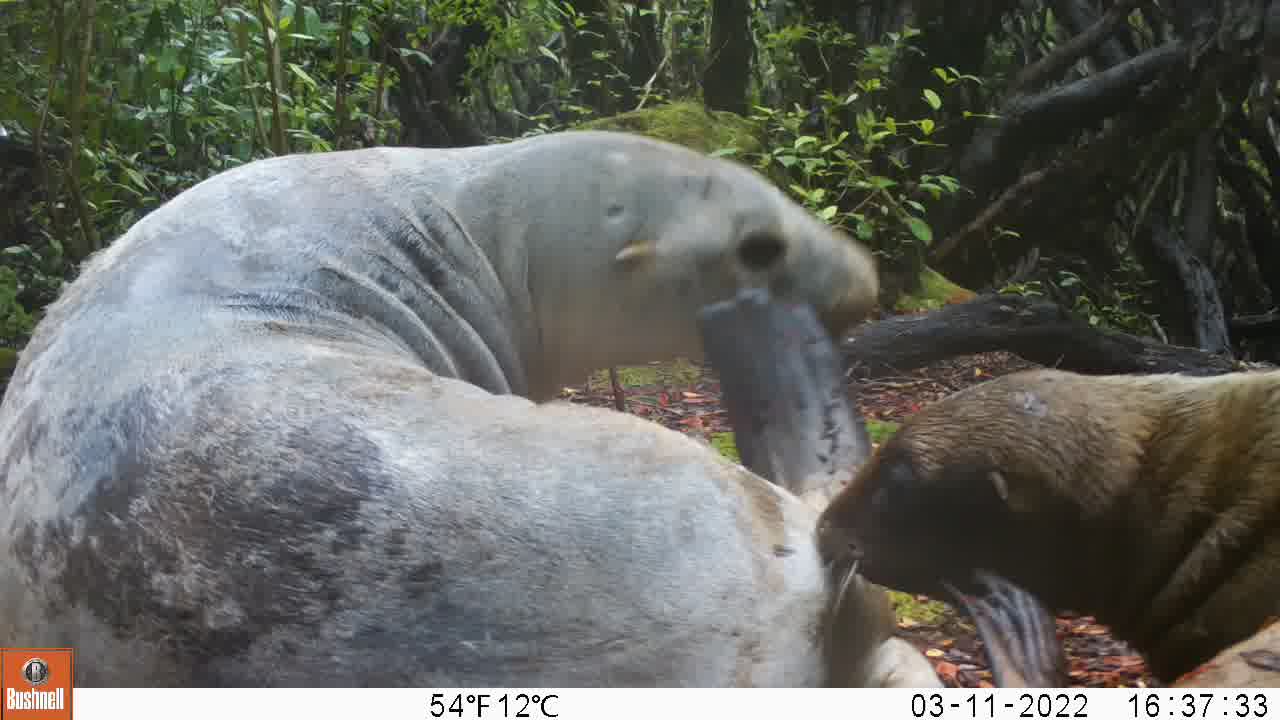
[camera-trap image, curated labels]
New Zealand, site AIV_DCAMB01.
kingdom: Animalia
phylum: Chordata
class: Mammalia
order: Carnivora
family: Otariidae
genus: Phocarctos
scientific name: Phocarctos hookeri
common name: new zealand sea lion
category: sealion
Sealion (new zealand sea lion) (Phocarctos hookeri).